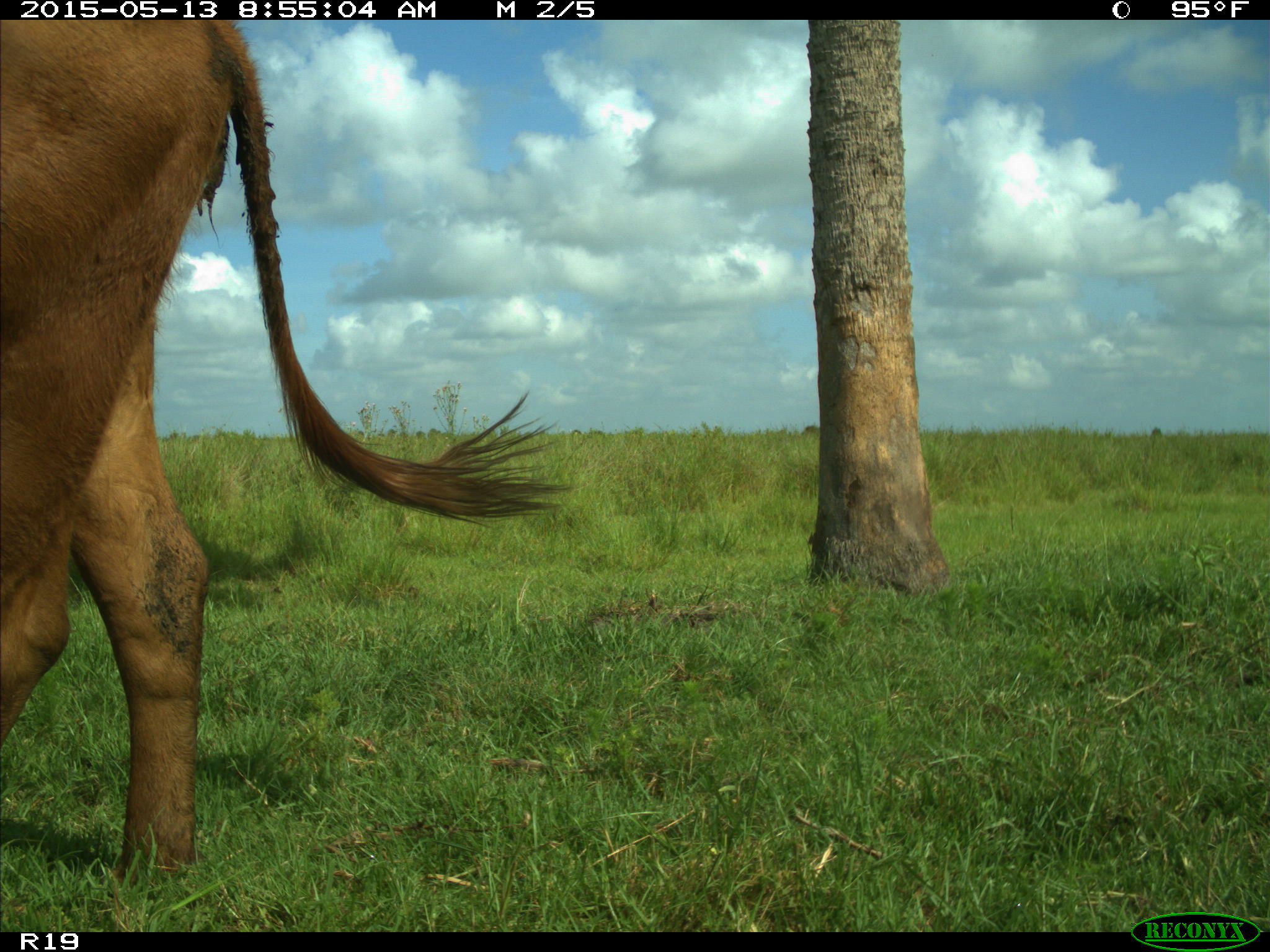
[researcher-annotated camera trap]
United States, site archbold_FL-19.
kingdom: Animalia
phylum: Chordata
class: Mammalia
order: Artiodactyla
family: Bovidae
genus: Bos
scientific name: Bos taurus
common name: domestic cow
Bos taurus (domestic cow).